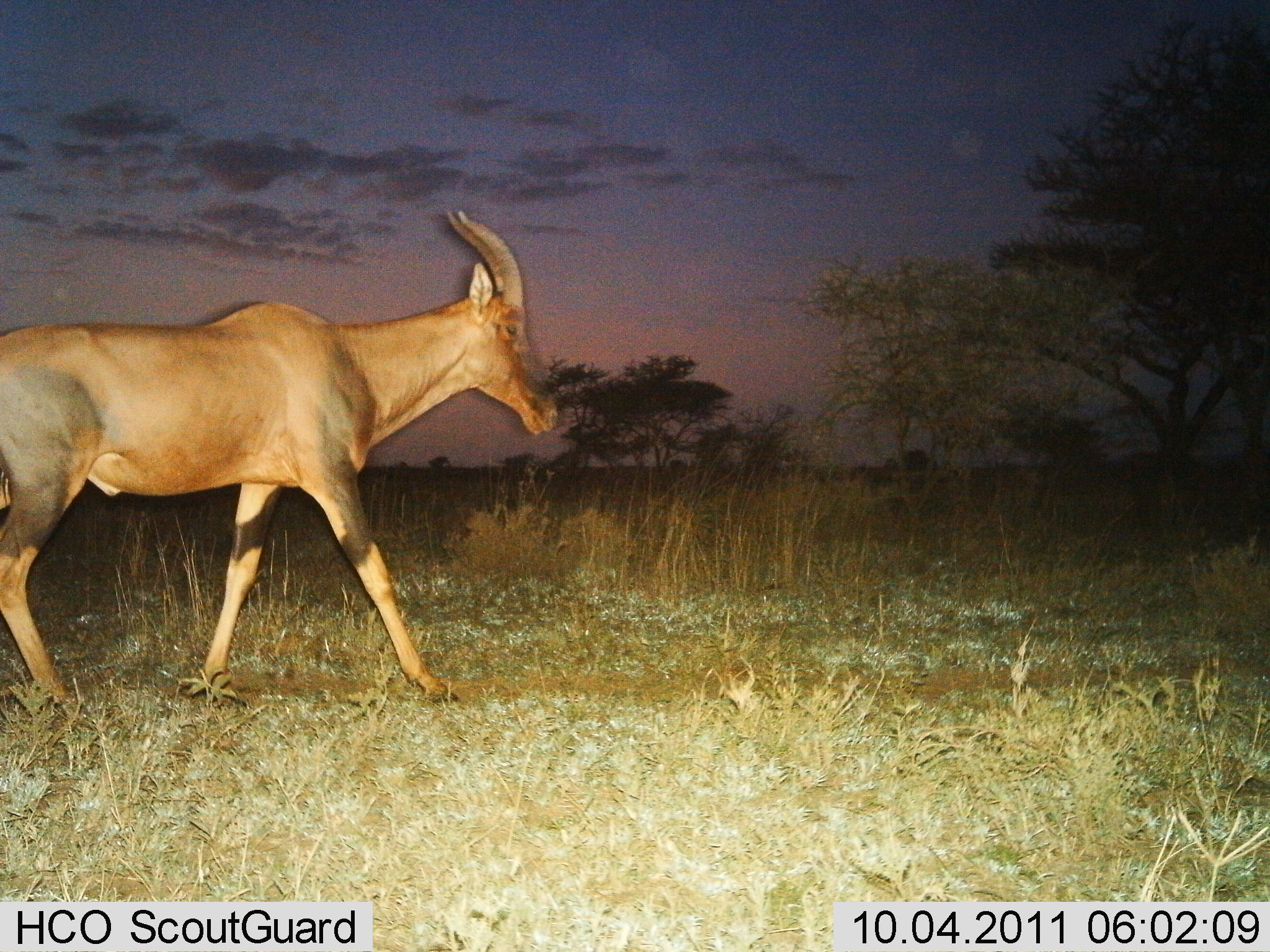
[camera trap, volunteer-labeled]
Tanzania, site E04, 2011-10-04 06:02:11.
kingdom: Animalia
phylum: Chordata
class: Mammalia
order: Artiodactyla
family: Bovidae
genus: Damaliscus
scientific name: Damaliscus lunatus jimela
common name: topi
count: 1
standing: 8%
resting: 0%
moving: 100%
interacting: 0%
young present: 0%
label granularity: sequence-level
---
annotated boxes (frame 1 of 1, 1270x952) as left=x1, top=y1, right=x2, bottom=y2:
animal: left=0, top=207, right=567, bottom=719